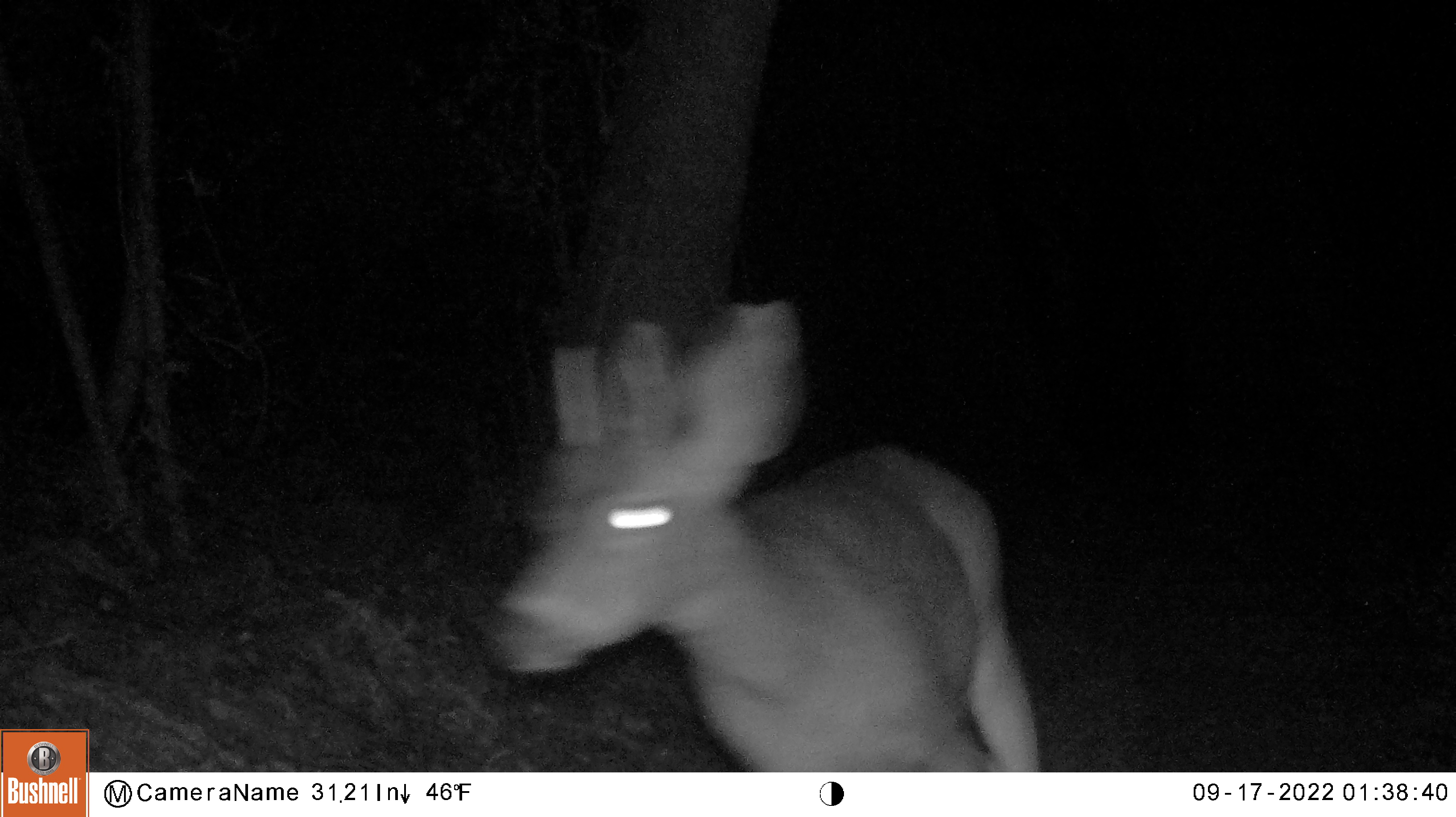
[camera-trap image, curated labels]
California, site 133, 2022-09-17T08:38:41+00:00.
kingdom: Animalia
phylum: Chordata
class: Mammalia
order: Artiodactyla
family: Cervidae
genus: Odocoileus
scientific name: Odocoileus hemionus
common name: mule deer